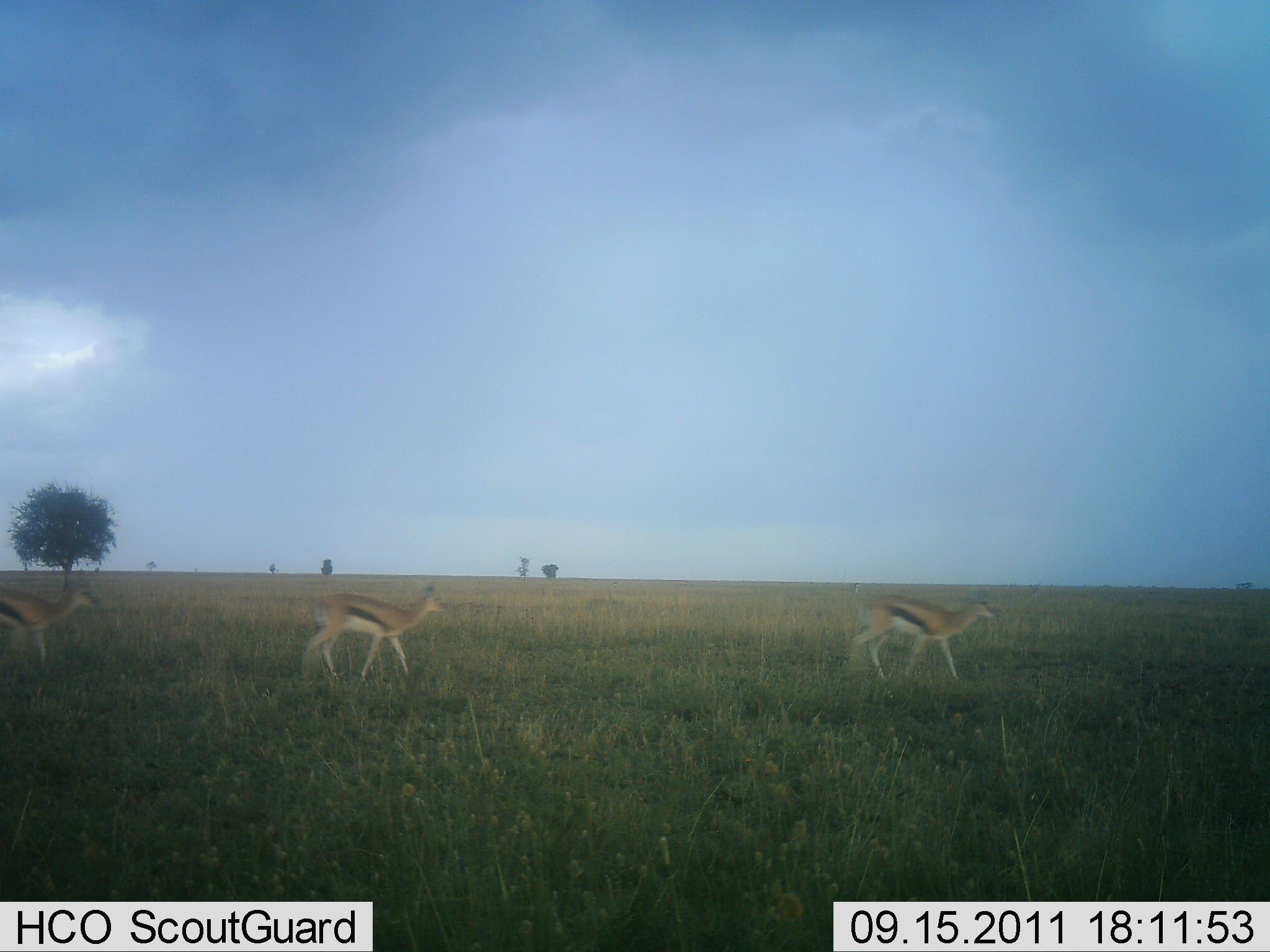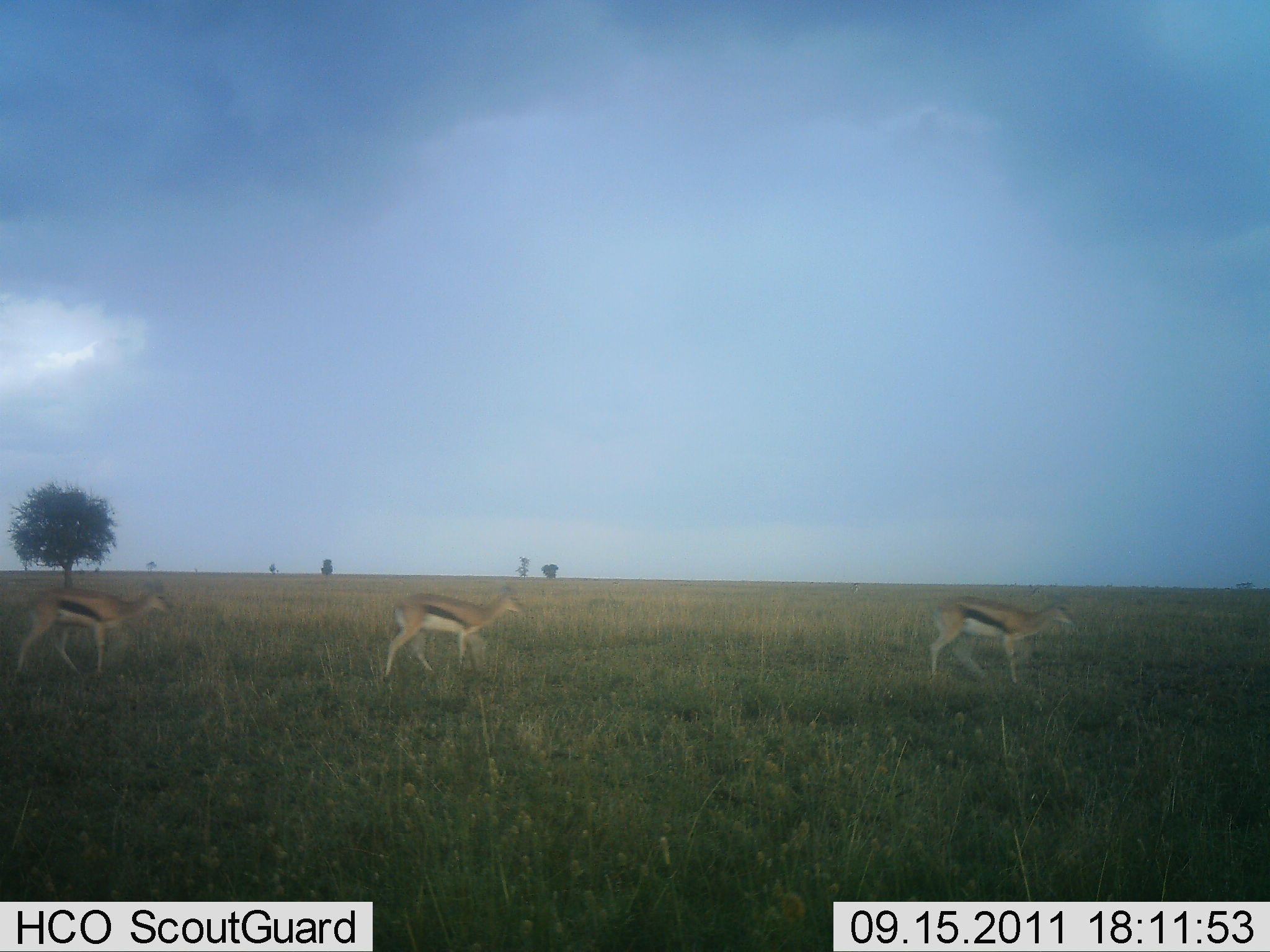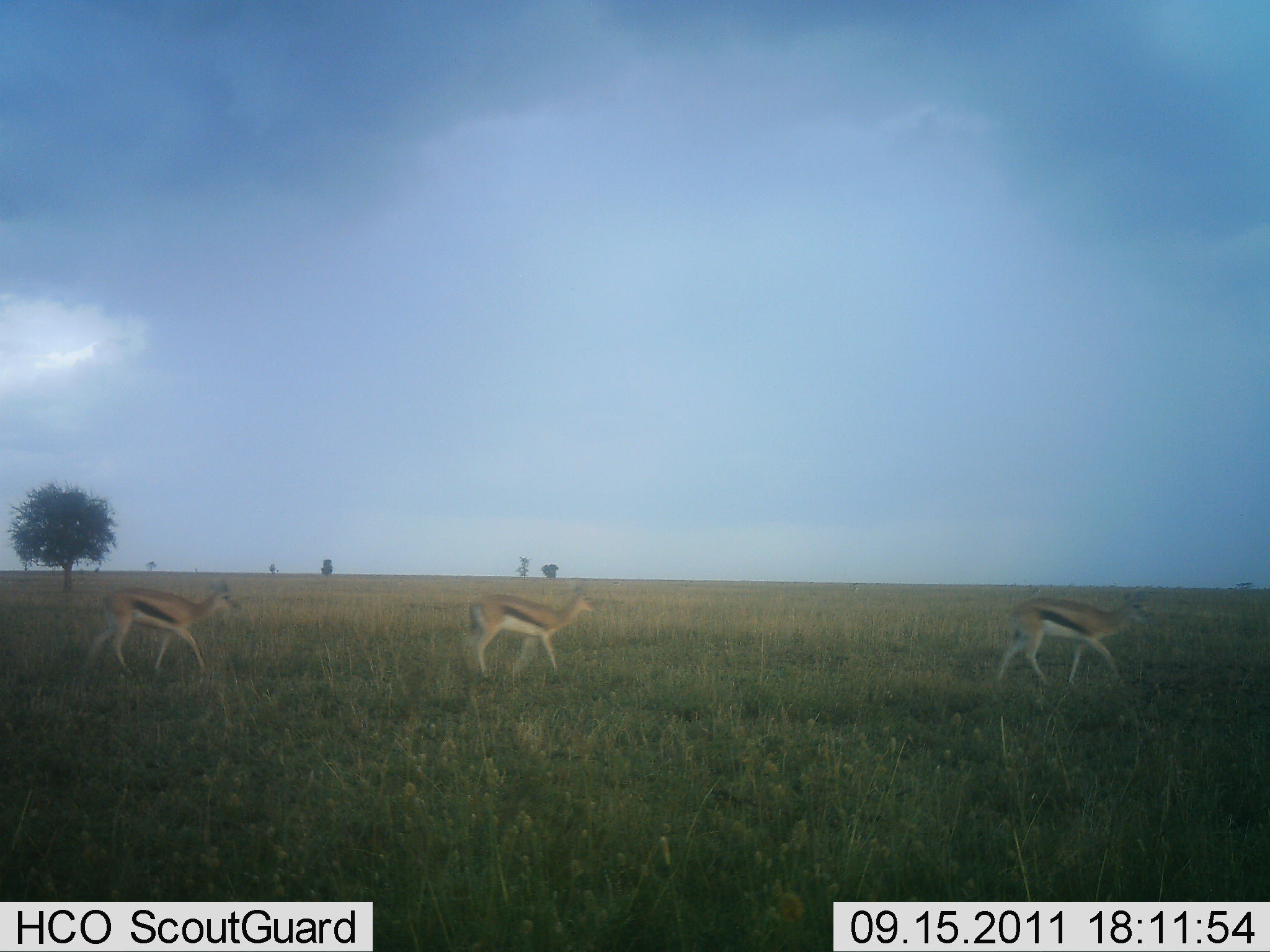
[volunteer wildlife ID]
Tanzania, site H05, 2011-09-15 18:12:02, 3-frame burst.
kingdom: Animalia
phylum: Chordata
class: Mammalia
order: Artiodactyla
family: Bovidae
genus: Eudorcas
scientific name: Eudorcas thomsonii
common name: thomson's gazelle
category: gazellethomsons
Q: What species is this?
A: Gazellethomsons (thomson's gazelle) (Eudorcas thomsonii).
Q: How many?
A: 3.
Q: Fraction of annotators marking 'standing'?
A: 0%.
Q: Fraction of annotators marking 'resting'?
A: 0%.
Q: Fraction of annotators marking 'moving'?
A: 100%.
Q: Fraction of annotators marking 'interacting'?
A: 0%.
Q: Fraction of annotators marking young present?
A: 0%.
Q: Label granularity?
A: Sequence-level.